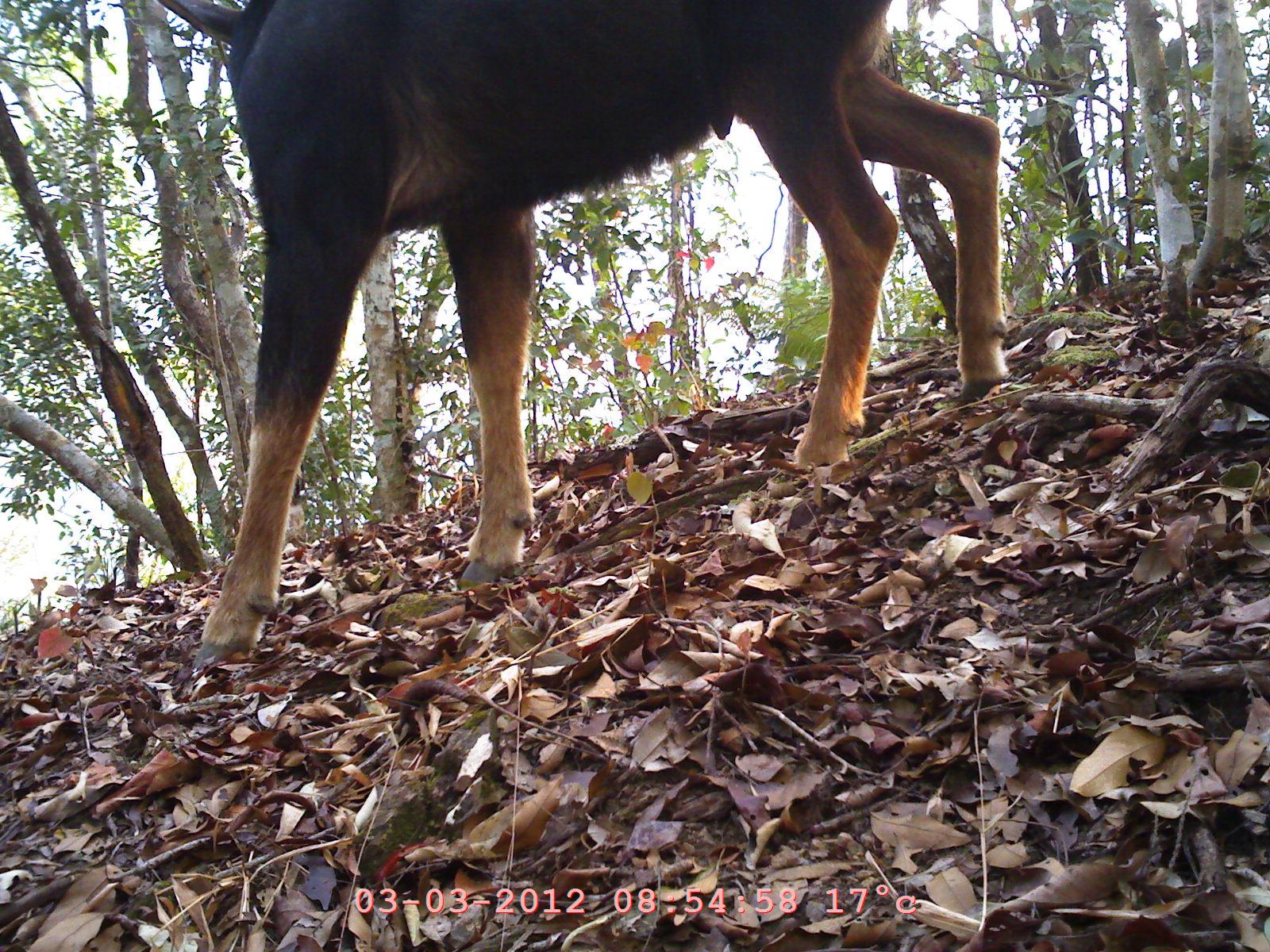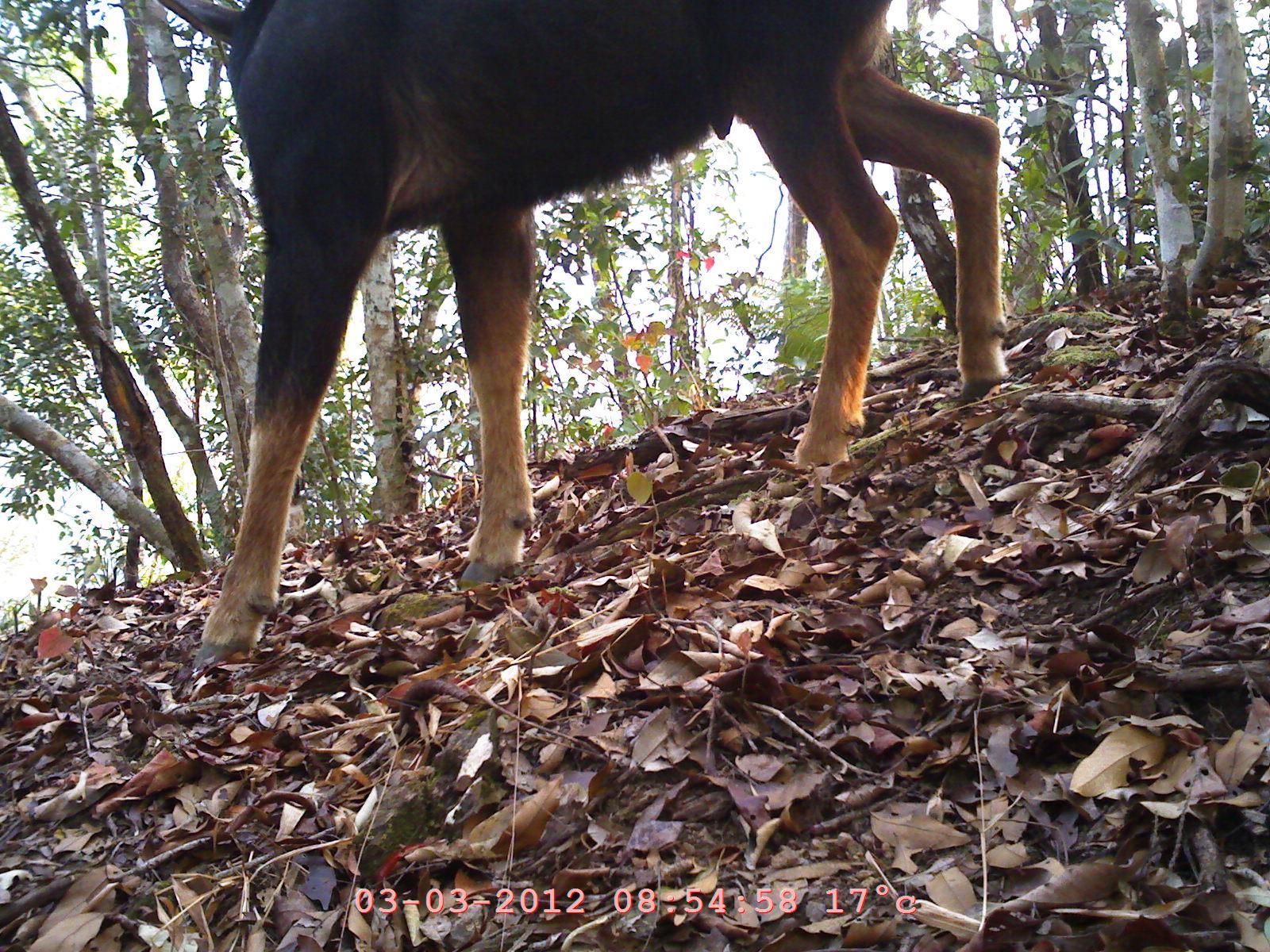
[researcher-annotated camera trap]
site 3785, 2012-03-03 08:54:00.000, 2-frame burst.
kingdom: Animalia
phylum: Chordata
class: Mammalia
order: Artiodactyla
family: Bovidae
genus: Capricornis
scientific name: Capricornis sumatraensis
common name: chinese serow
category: capricornis milneedwardsii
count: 1